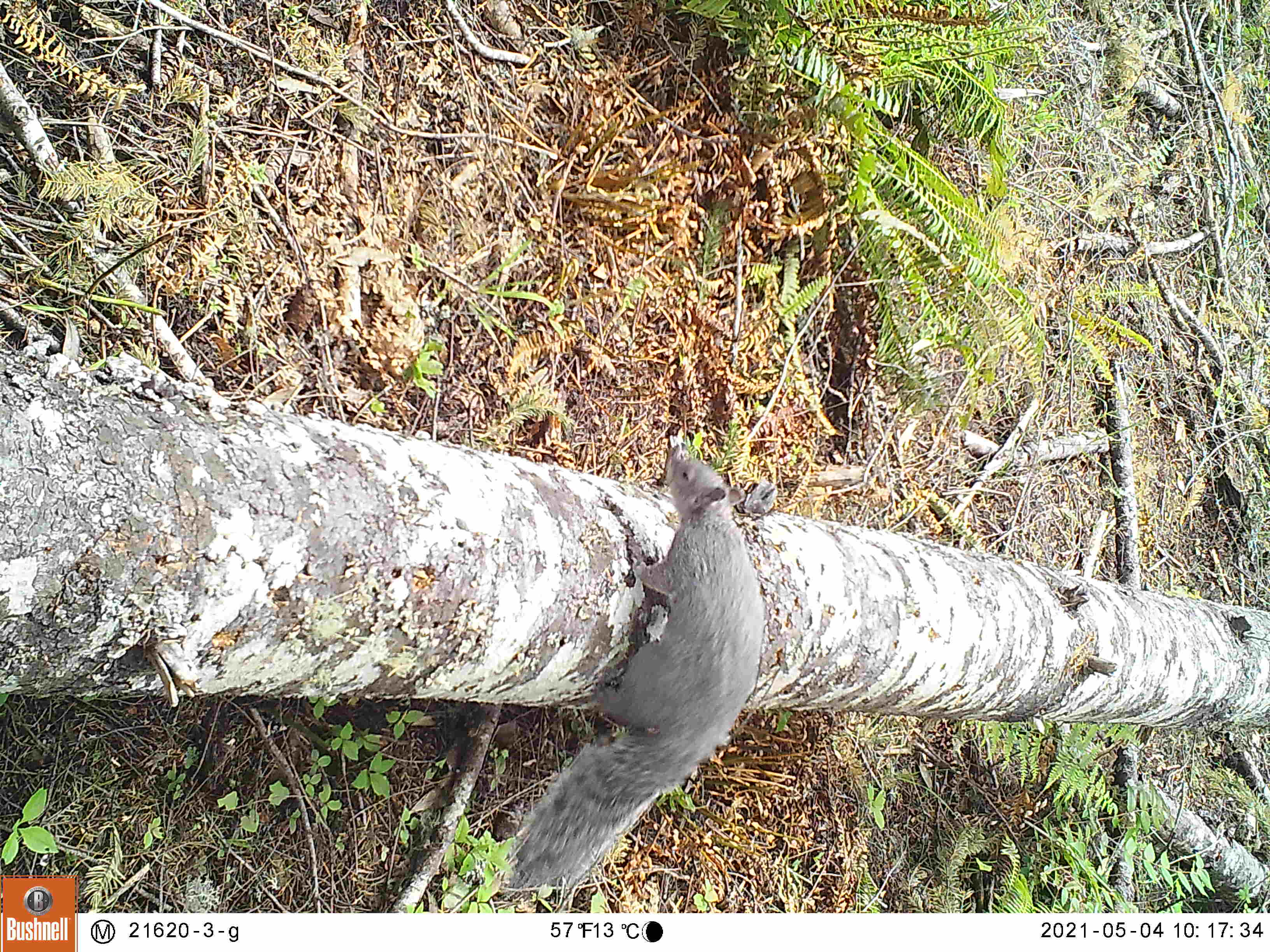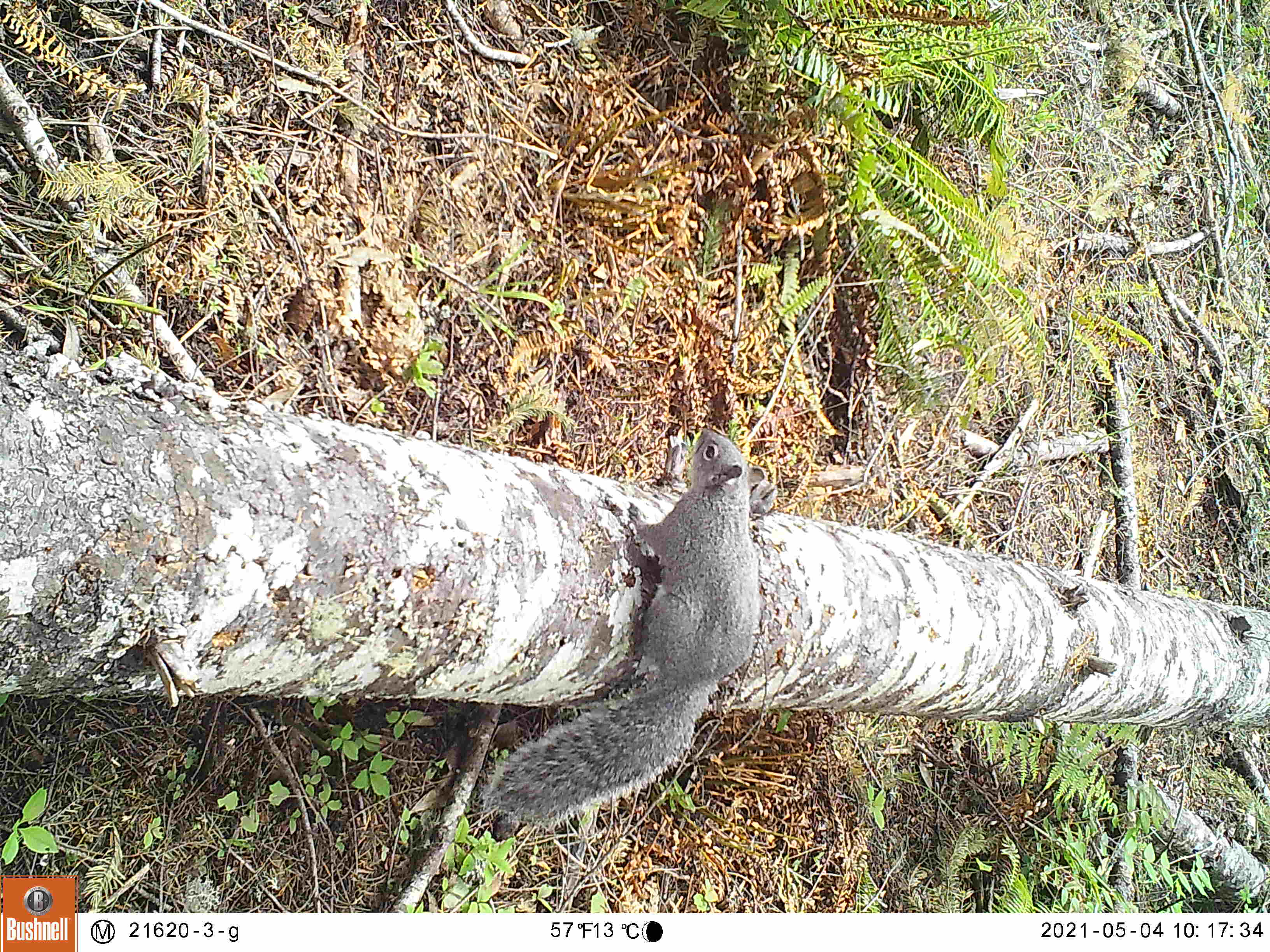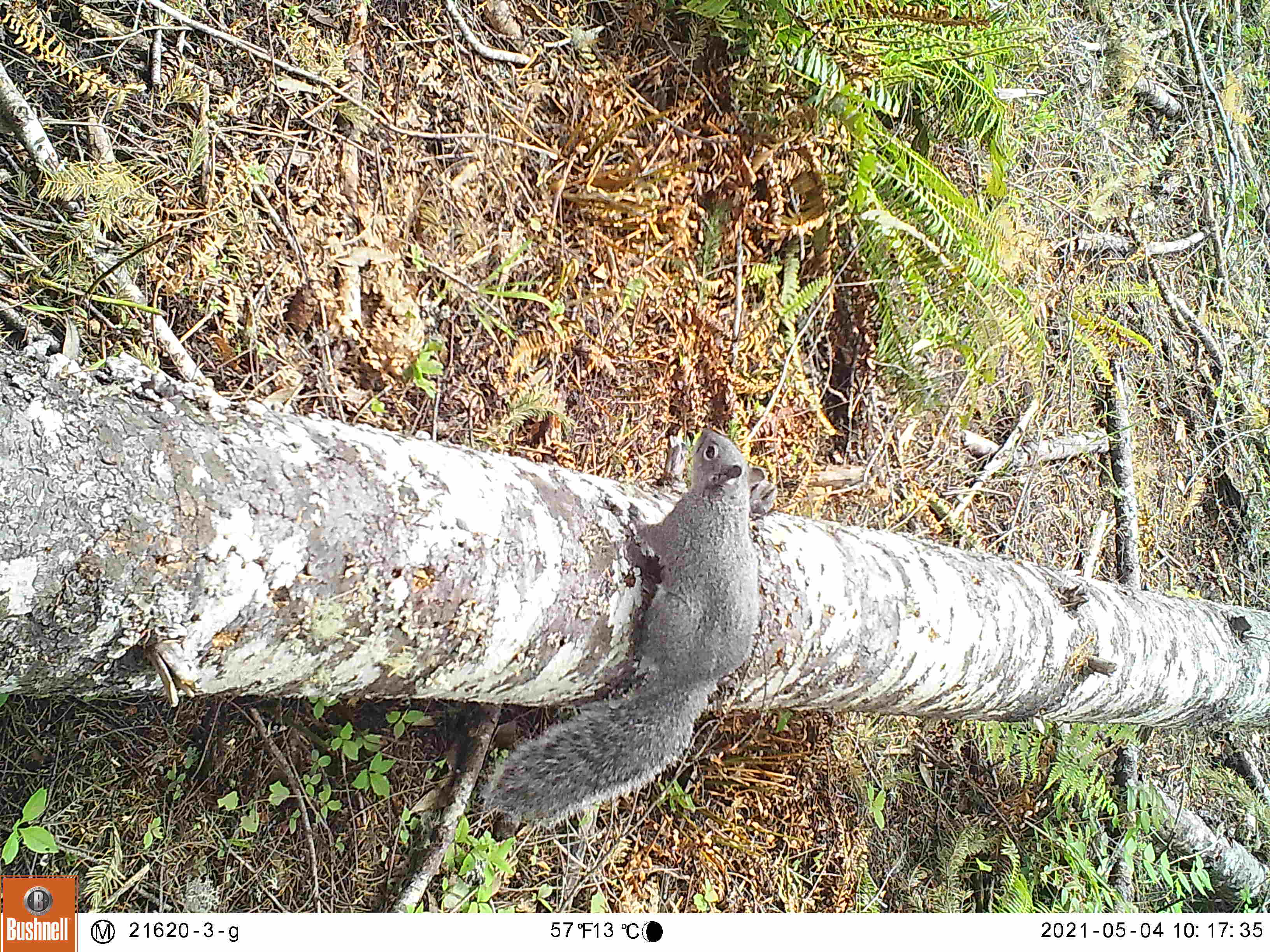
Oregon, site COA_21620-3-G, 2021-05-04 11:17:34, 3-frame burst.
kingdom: Animalia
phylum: Chordata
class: Mammalia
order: Rodentia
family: Sciuridae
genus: Sciurus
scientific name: Sciurus griseus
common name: western gray squirrel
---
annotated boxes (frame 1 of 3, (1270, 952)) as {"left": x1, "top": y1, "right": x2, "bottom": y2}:
western gray squirrel: {"left": 493, "top": 433, "right": 781, "bottom": 911}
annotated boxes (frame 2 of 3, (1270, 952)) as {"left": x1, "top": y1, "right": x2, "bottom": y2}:
western gray squirrel: {"left": 457, "top": 414, "right": 792, "bottom": 859}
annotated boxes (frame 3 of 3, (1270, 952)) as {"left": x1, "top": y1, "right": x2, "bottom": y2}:
western gray squirrel: {"left": 465, "top": 412, "right": 795, "bottom": 863}